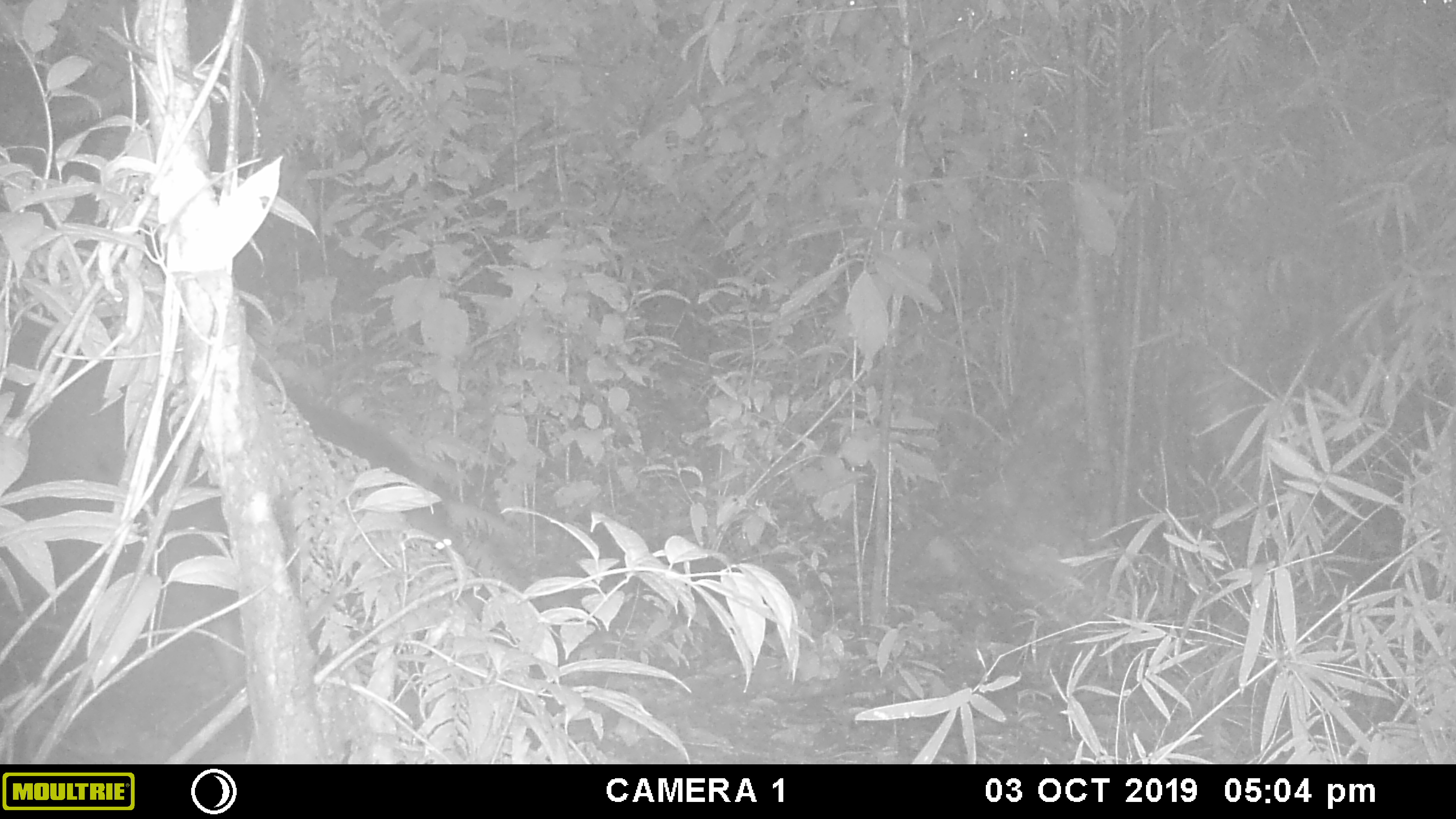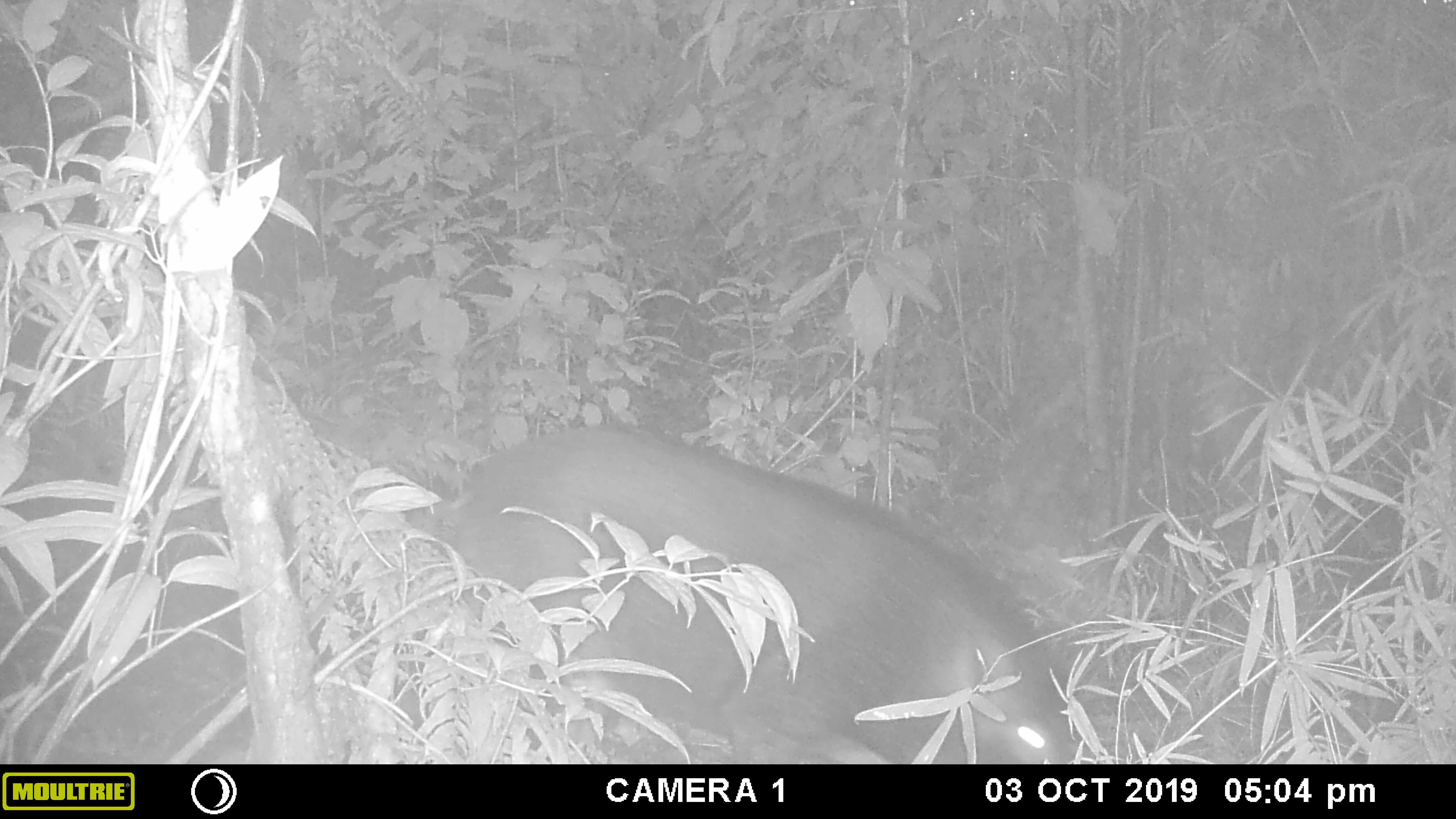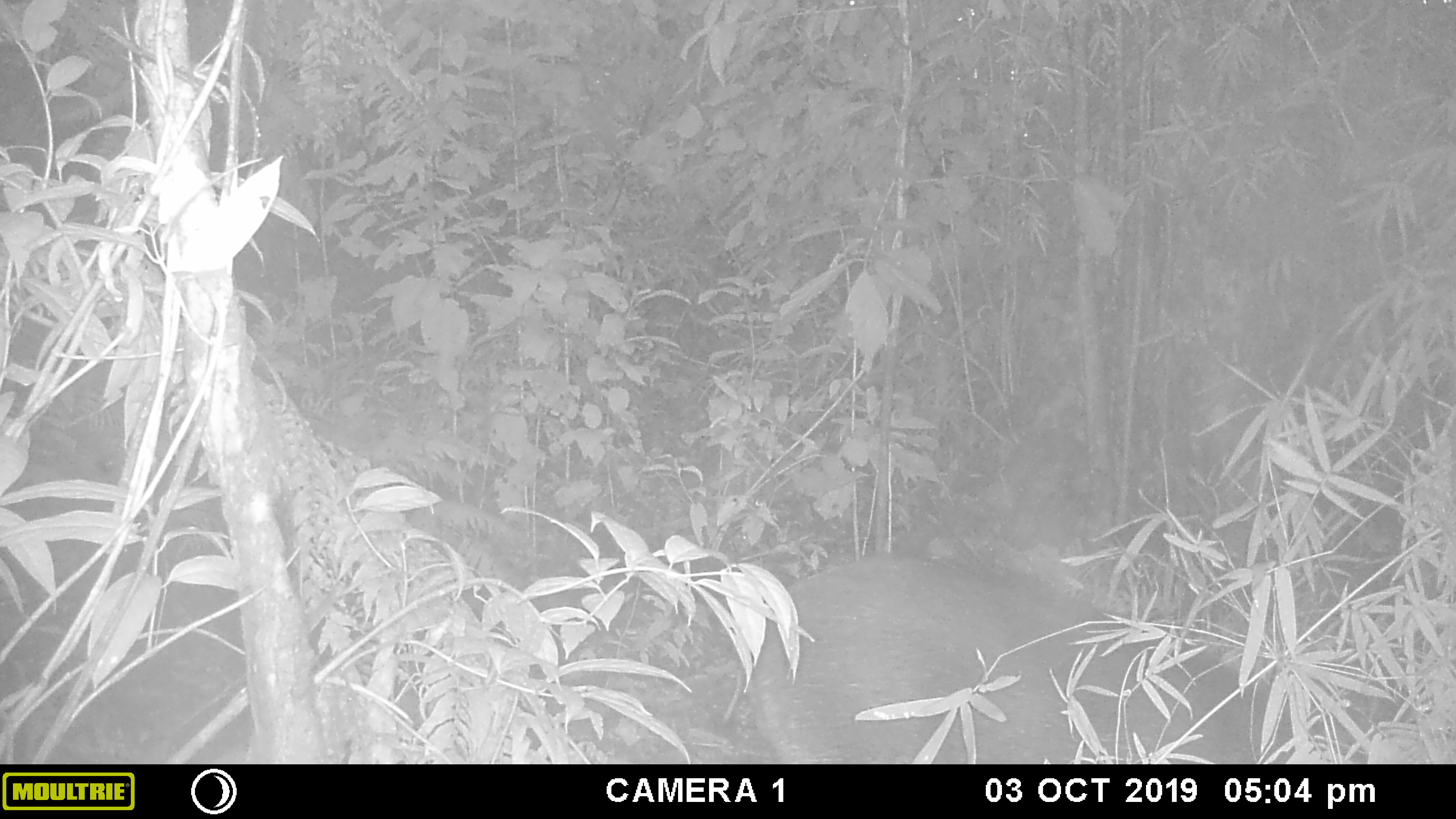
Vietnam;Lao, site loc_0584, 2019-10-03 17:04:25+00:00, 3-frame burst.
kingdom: Animalia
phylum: Chordata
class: Mammalia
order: Artiodactyla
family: Suidae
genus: Sus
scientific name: Sus scrofa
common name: eurasian wild pig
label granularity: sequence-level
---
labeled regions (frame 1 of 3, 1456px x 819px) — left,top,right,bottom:
eurasian wild pig: 0,306,467,762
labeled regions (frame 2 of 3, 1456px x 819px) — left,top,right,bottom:
eurasian wild pig: 455,427,1071,764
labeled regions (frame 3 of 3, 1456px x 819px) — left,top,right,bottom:
eurasian wild pig: 753,557,1295,764